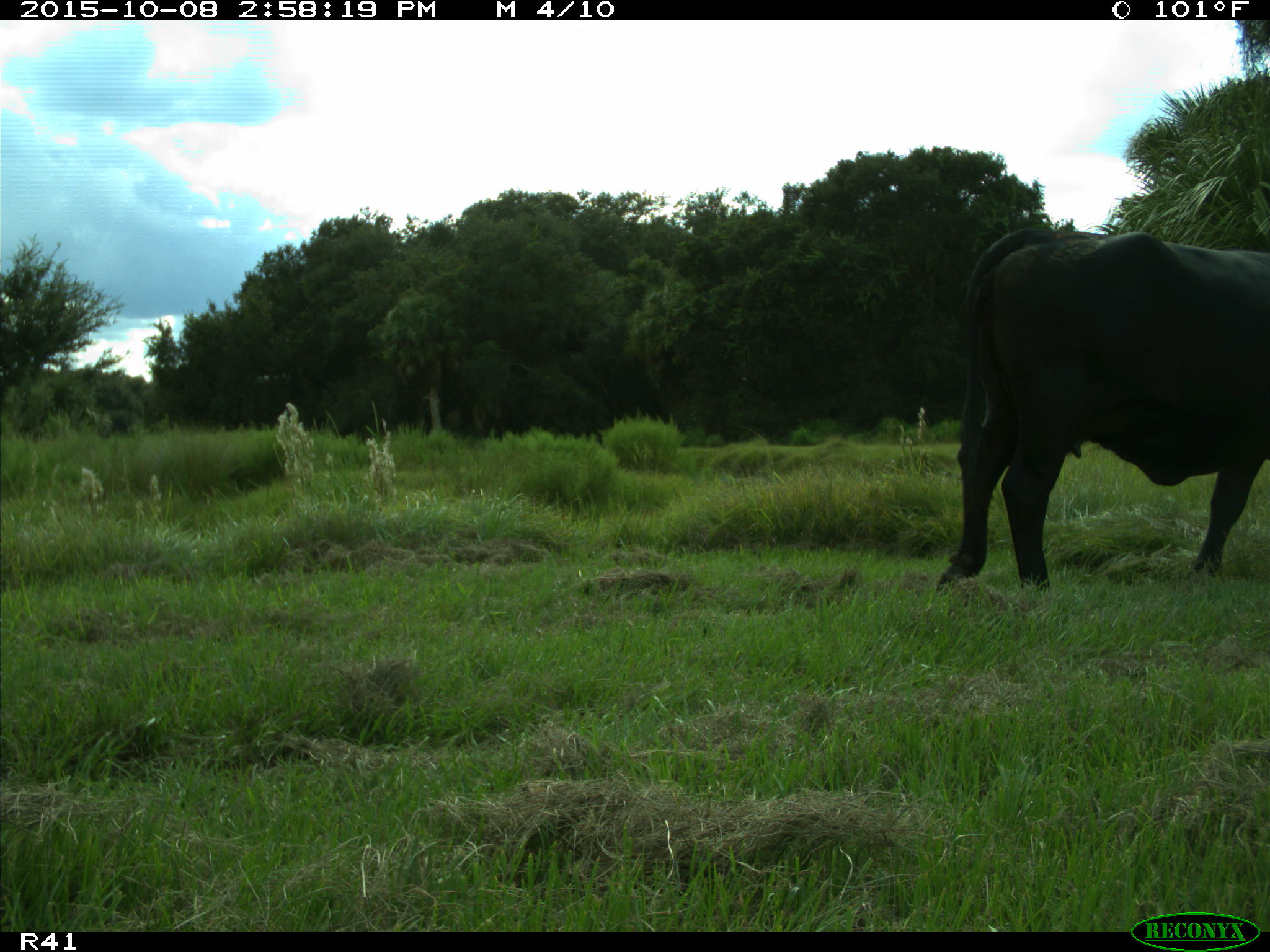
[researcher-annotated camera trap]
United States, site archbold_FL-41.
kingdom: Animalia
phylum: Chordata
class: Mammalia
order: Artiodactyla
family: Bovidae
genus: Bos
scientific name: Bos taurus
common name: domestic cow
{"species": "Bos taurus (domestic cow)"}